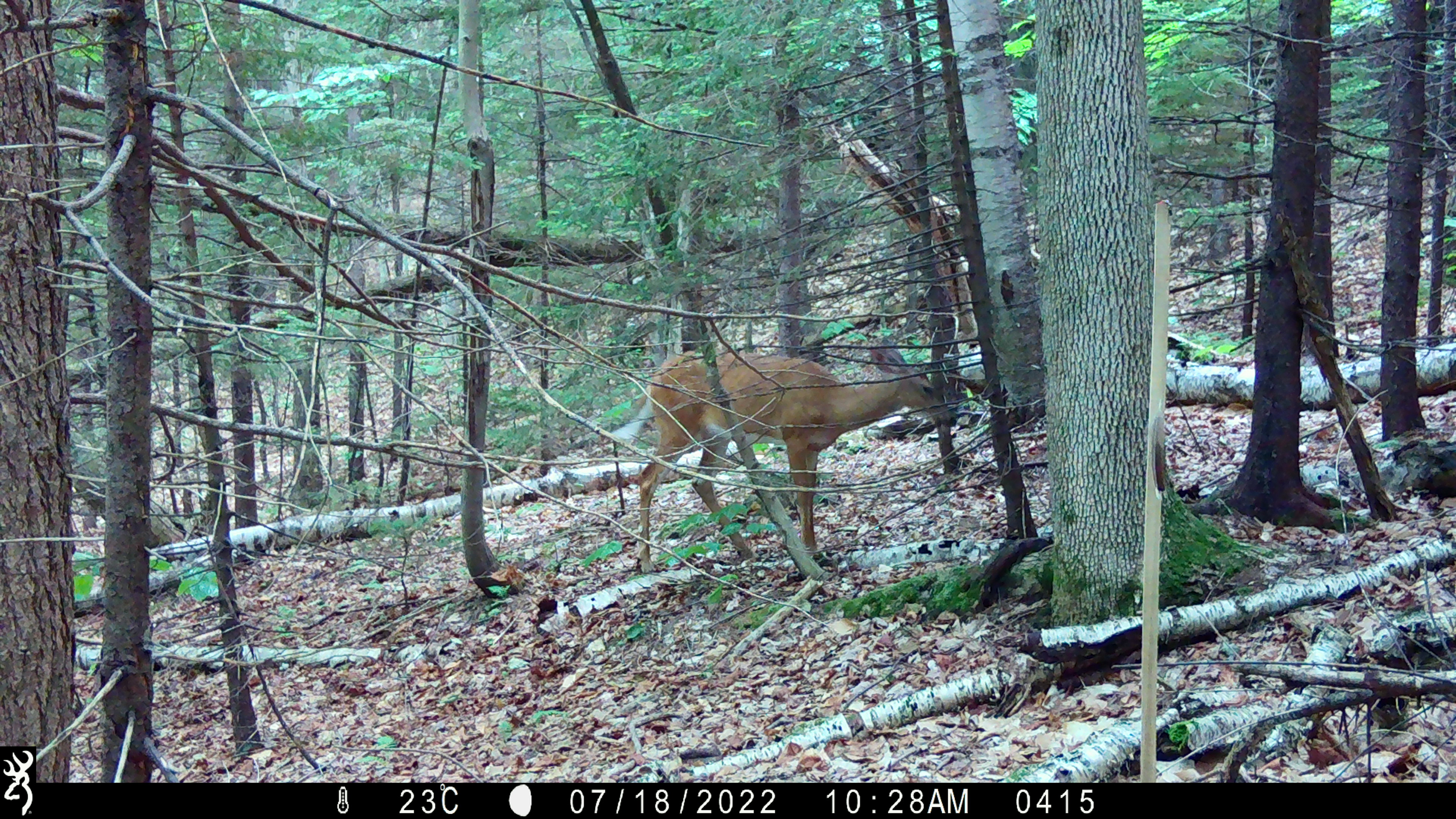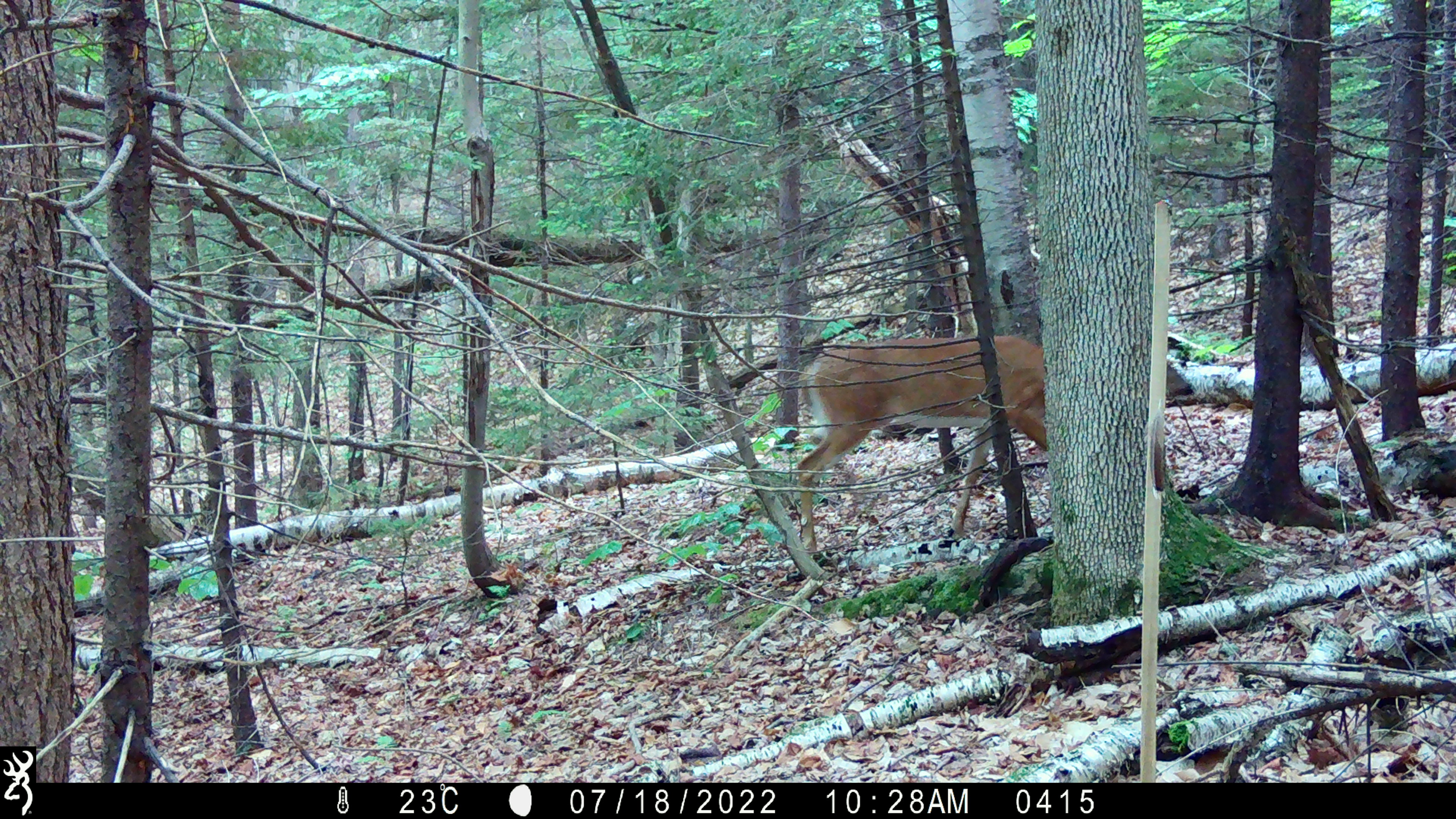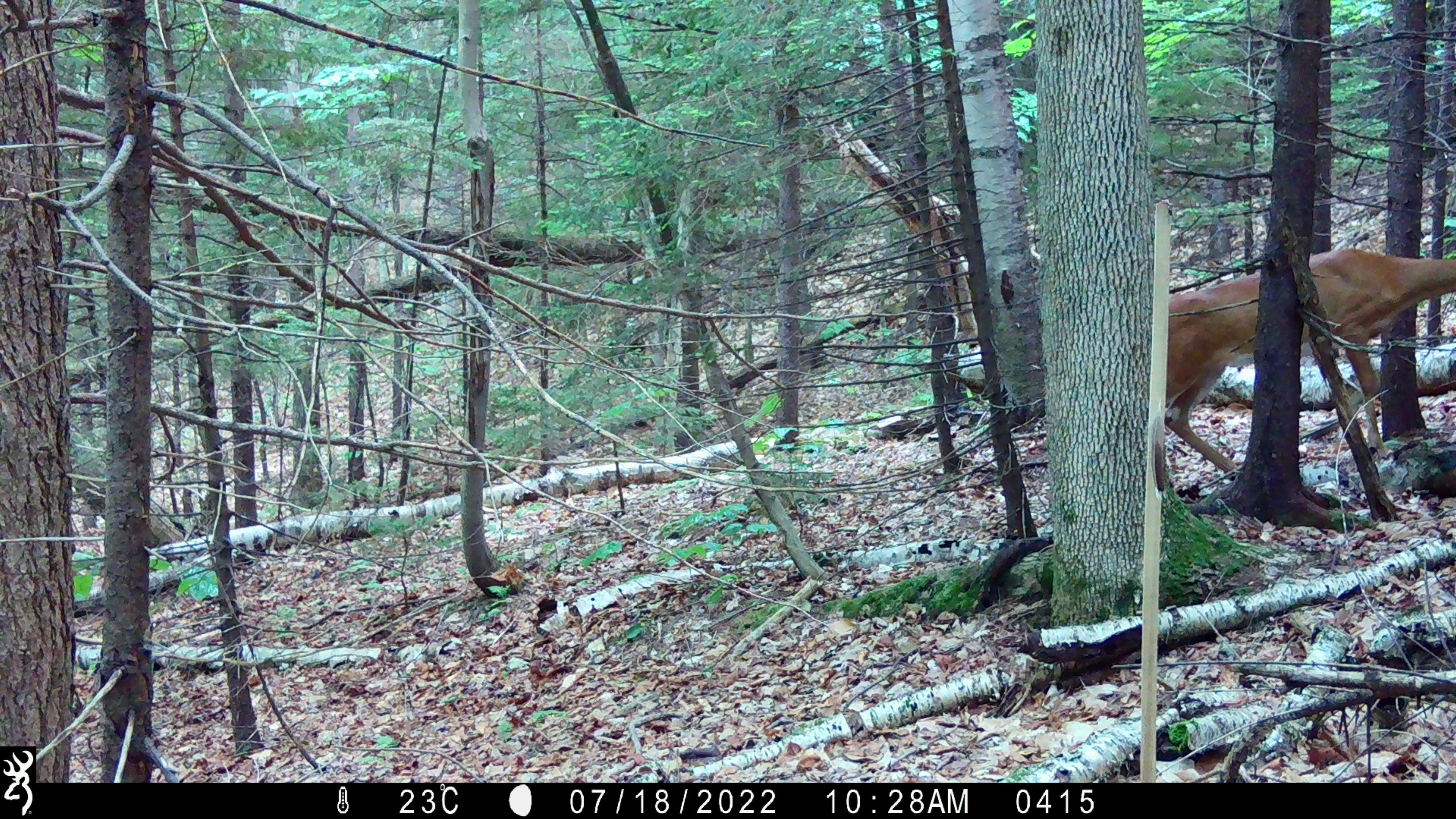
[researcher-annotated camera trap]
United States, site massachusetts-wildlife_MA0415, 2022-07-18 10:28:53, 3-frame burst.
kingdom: Animalia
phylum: Chordata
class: Mammalia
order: Artiodactyla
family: Cervidae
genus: Odocoileus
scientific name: Odocoileus virginianus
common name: white-tailed deer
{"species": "white-tailed deer (Odocoileus virginianus)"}